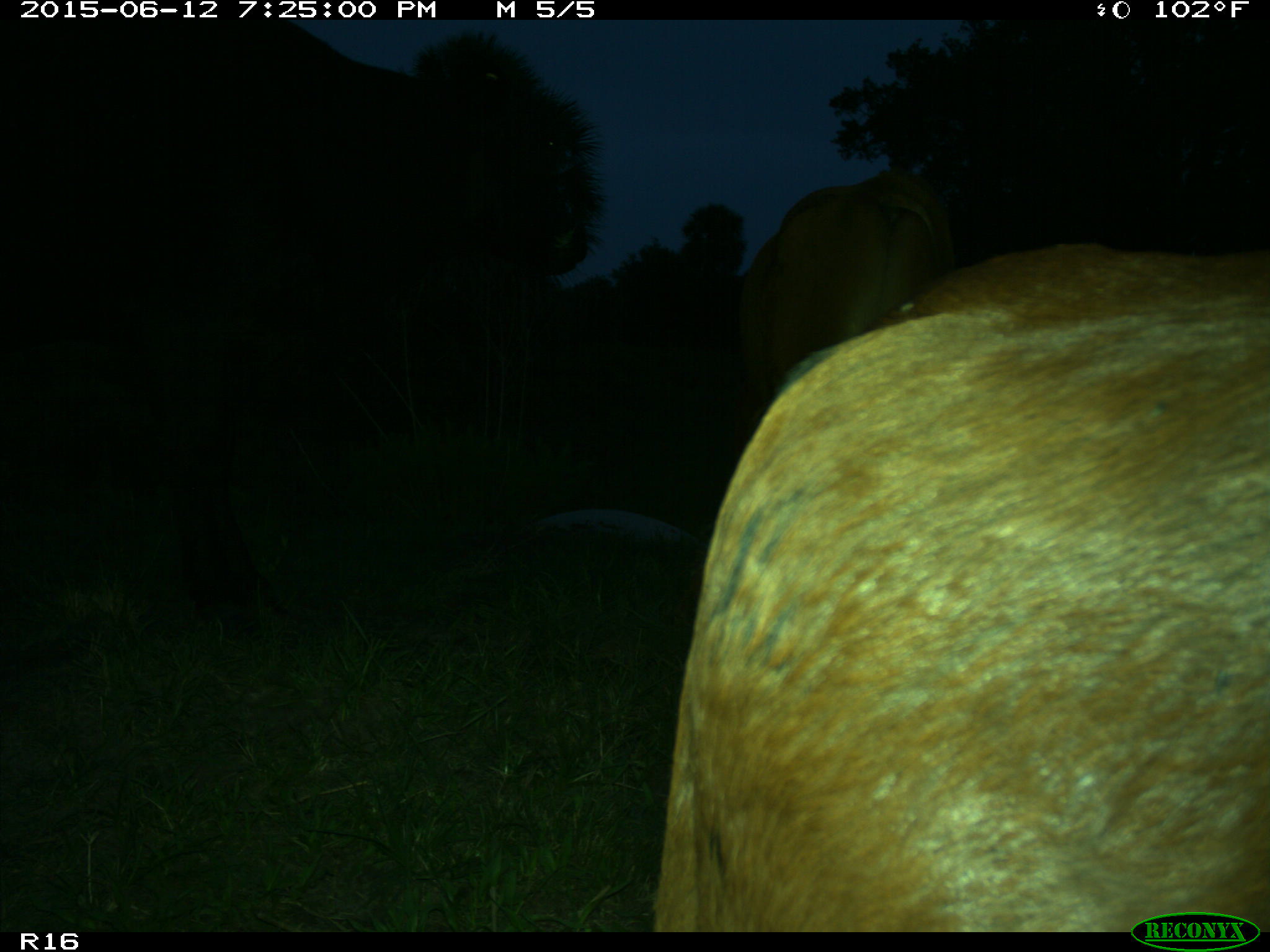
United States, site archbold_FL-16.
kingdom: Animalia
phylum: Chordata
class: Mammalia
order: Artiodactyla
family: Bovidae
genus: Bos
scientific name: Bos taurus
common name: domestic cow